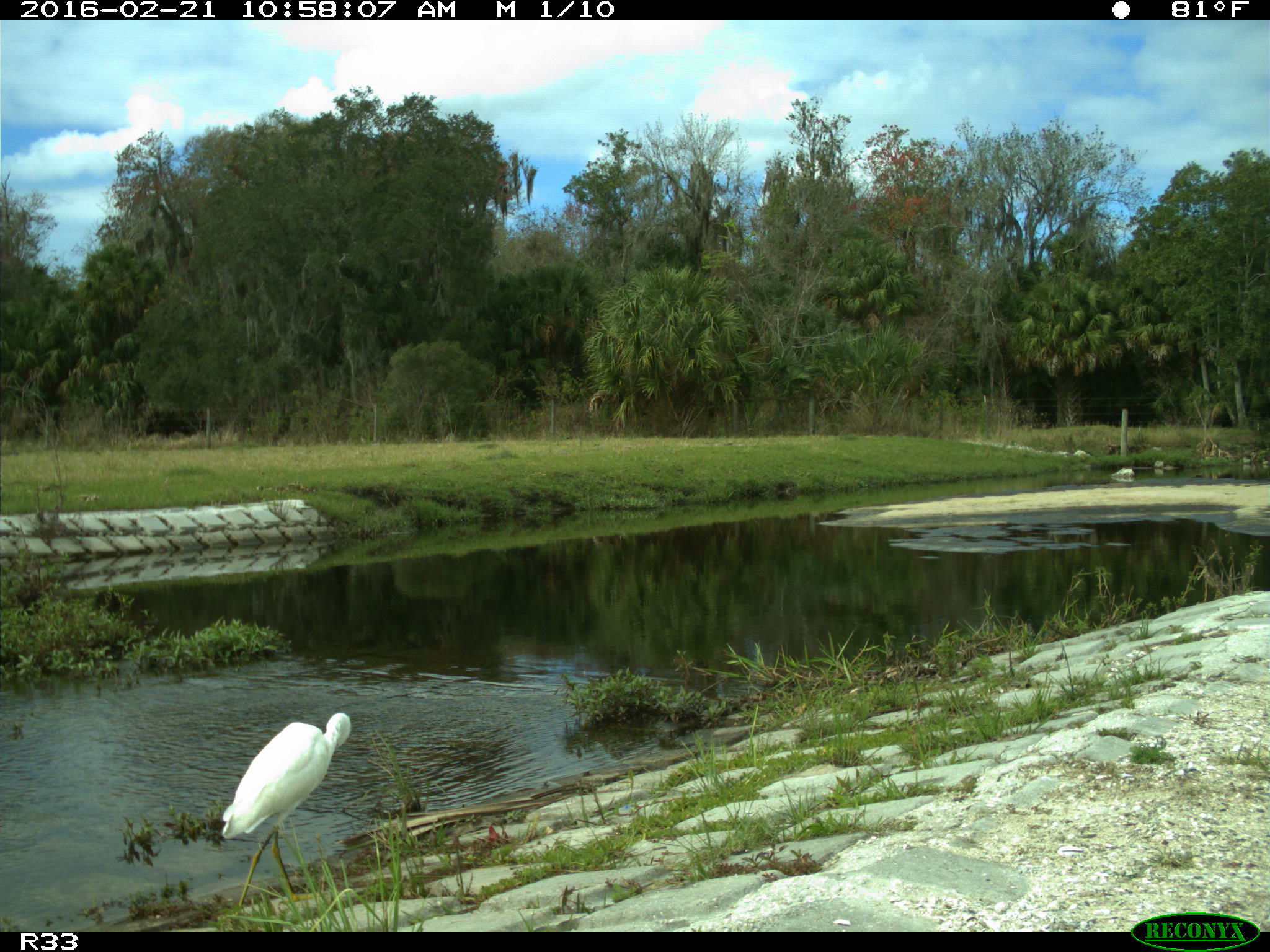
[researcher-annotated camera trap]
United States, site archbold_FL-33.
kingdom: Animalia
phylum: Chordata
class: Aves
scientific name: Aves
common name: birds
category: unidentified bird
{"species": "unidentified bird (birds) (Aves)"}